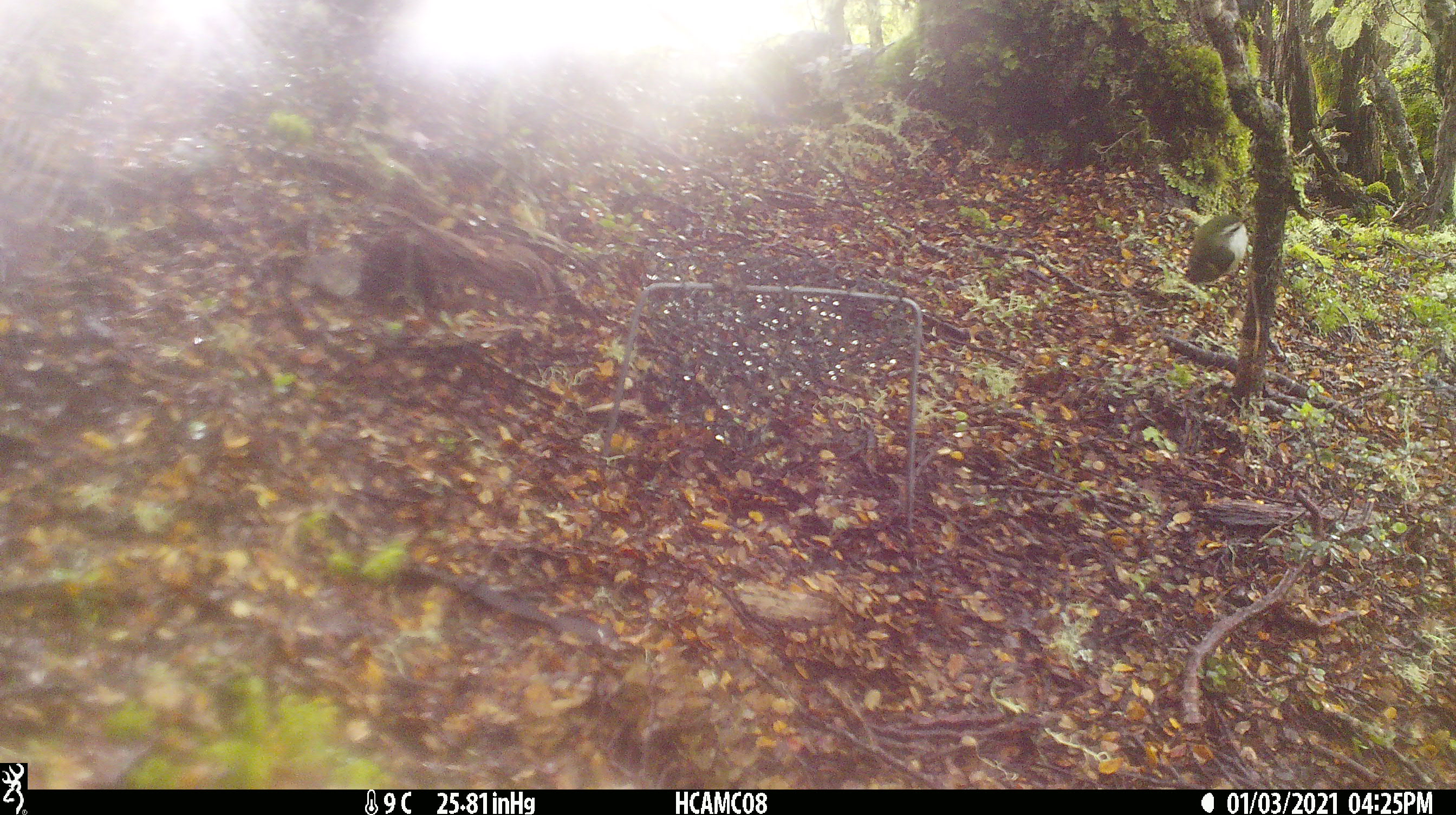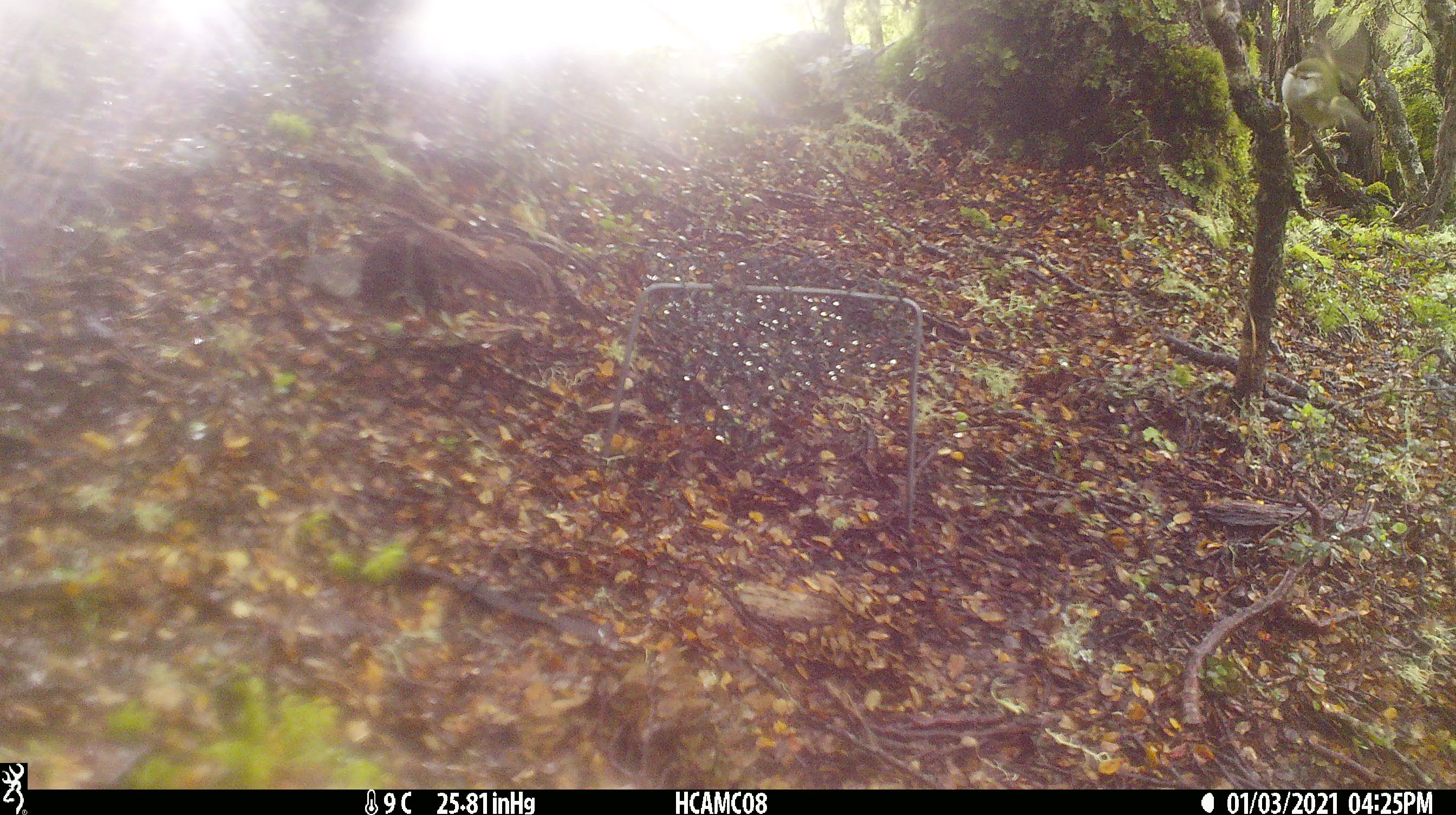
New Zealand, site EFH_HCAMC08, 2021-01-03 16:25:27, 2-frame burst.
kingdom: Animalia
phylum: Chordata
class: Aves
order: Passeriformes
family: Acanthisittidae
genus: Acanthisitta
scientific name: Acanthisitta chloris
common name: rifleman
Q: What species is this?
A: Rifleman (Acanthisitta chloris).